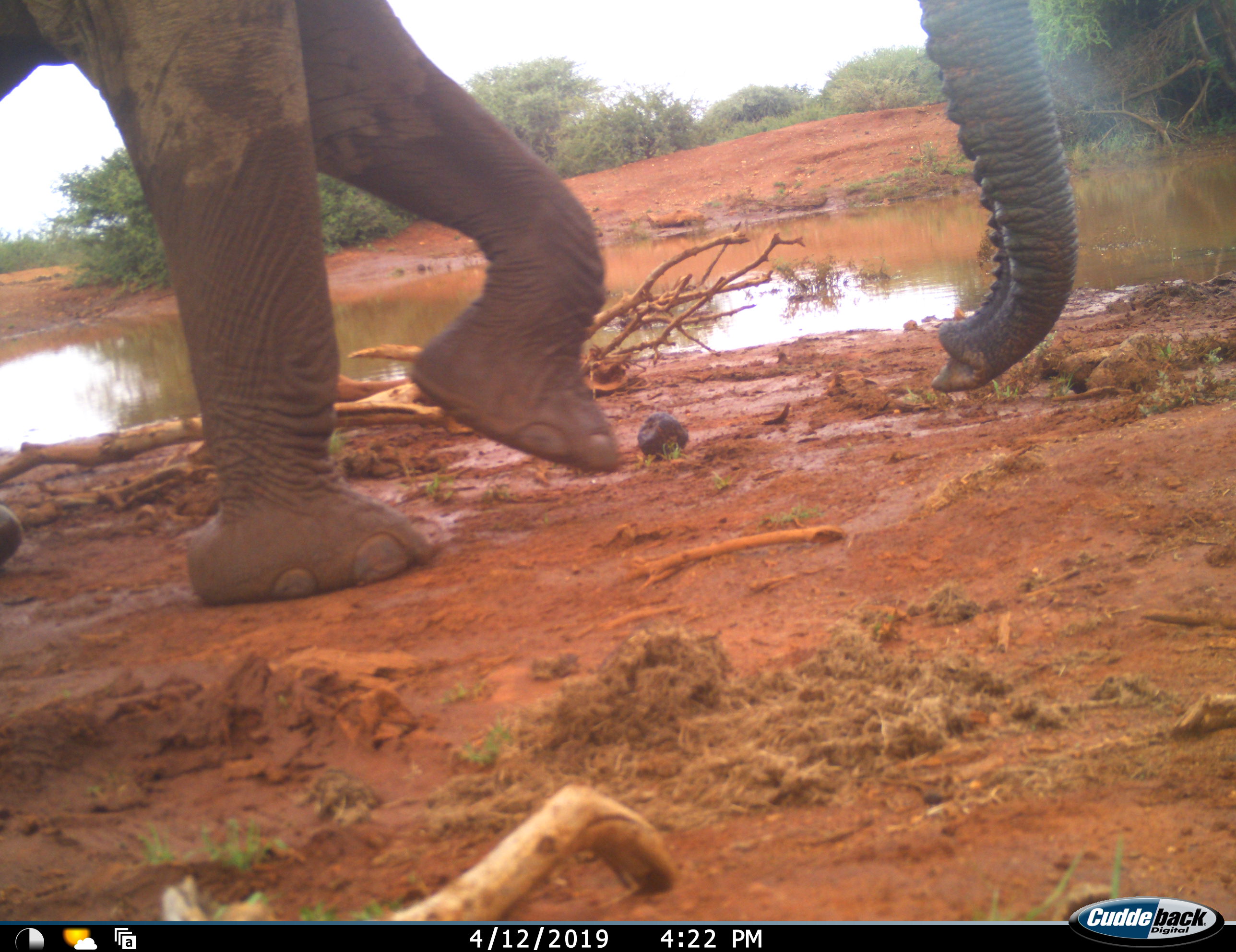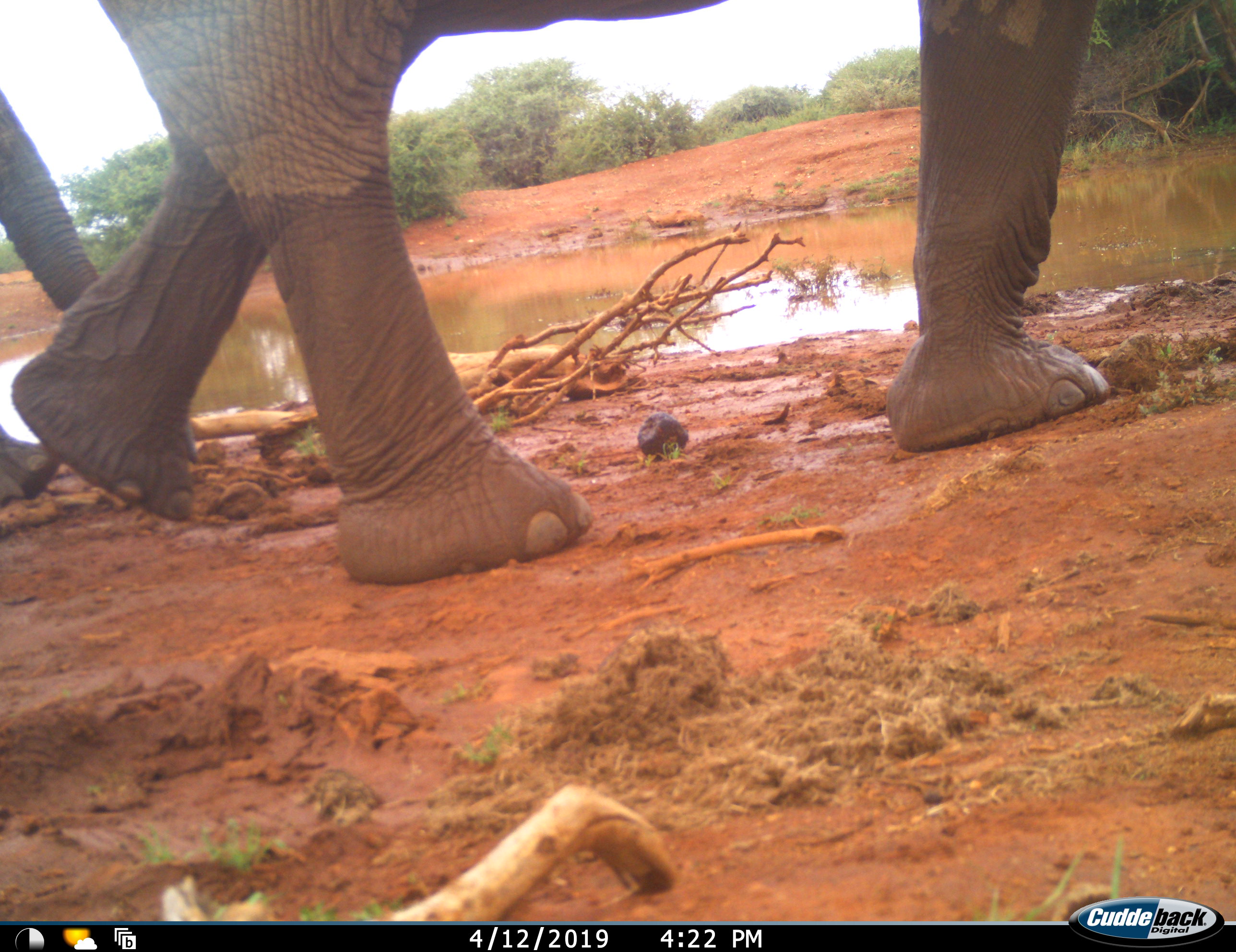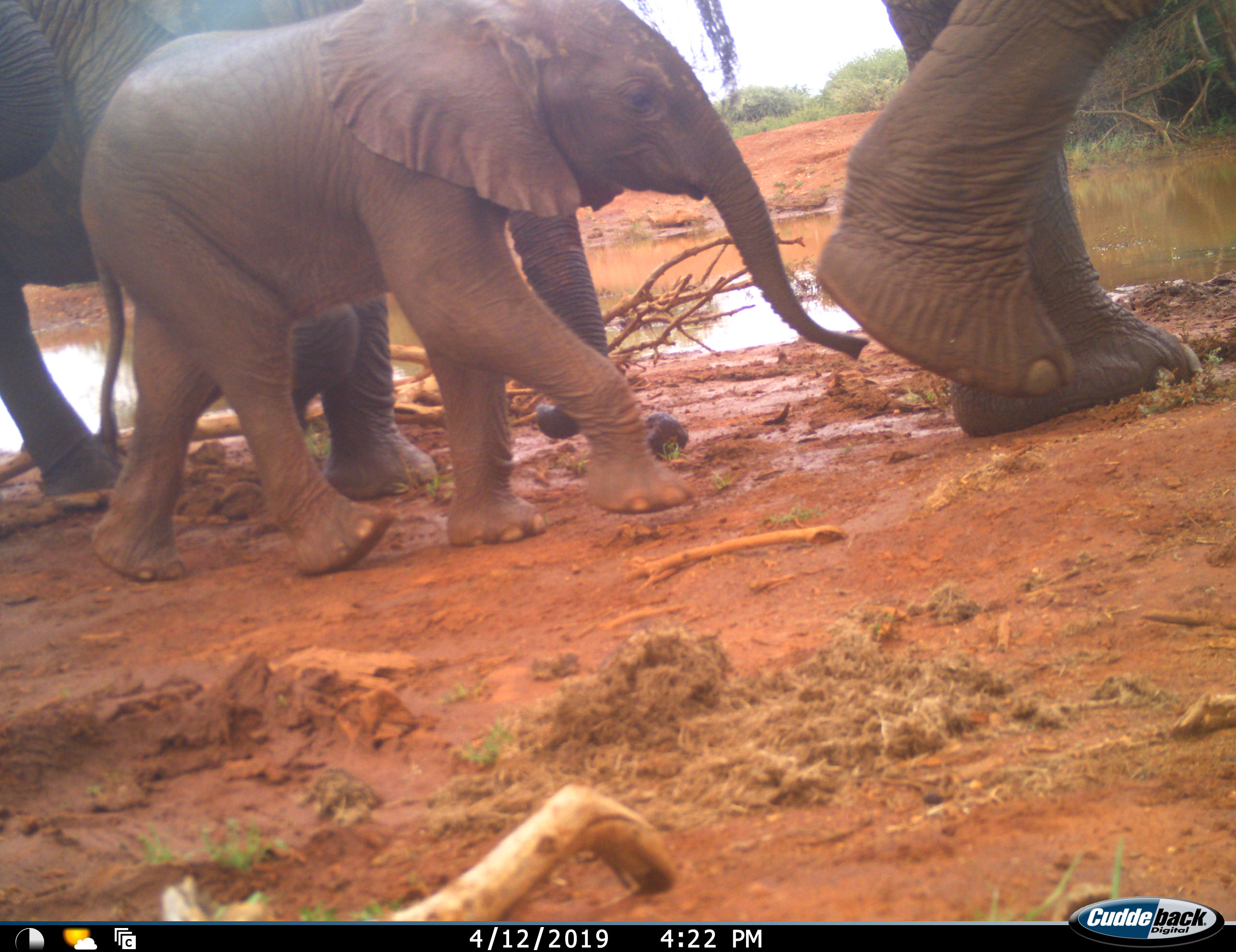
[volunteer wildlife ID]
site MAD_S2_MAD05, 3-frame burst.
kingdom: Animalia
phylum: Chordata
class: Mammalia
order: Proboscidea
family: Elephantidae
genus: Loxodonta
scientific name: Loxodonta africana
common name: african bush elephant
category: elephant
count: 3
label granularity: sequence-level